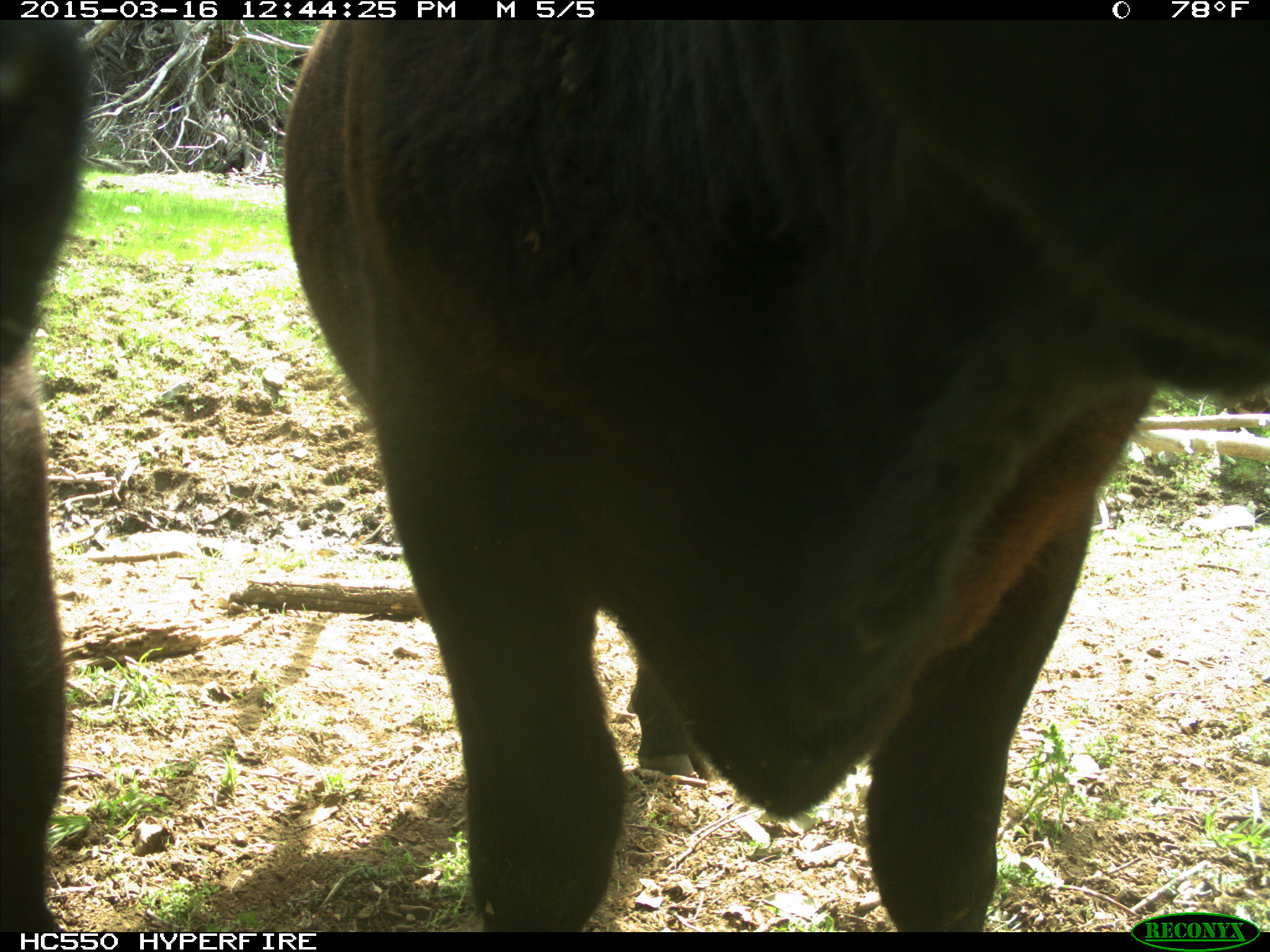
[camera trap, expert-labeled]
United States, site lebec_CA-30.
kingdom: Animalia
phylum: Chordata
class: Mammalia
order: Artiodactyla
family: Bovidae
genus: Bos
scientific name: Bos taurus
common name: domestic cow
Bos taurus (domestic cow).